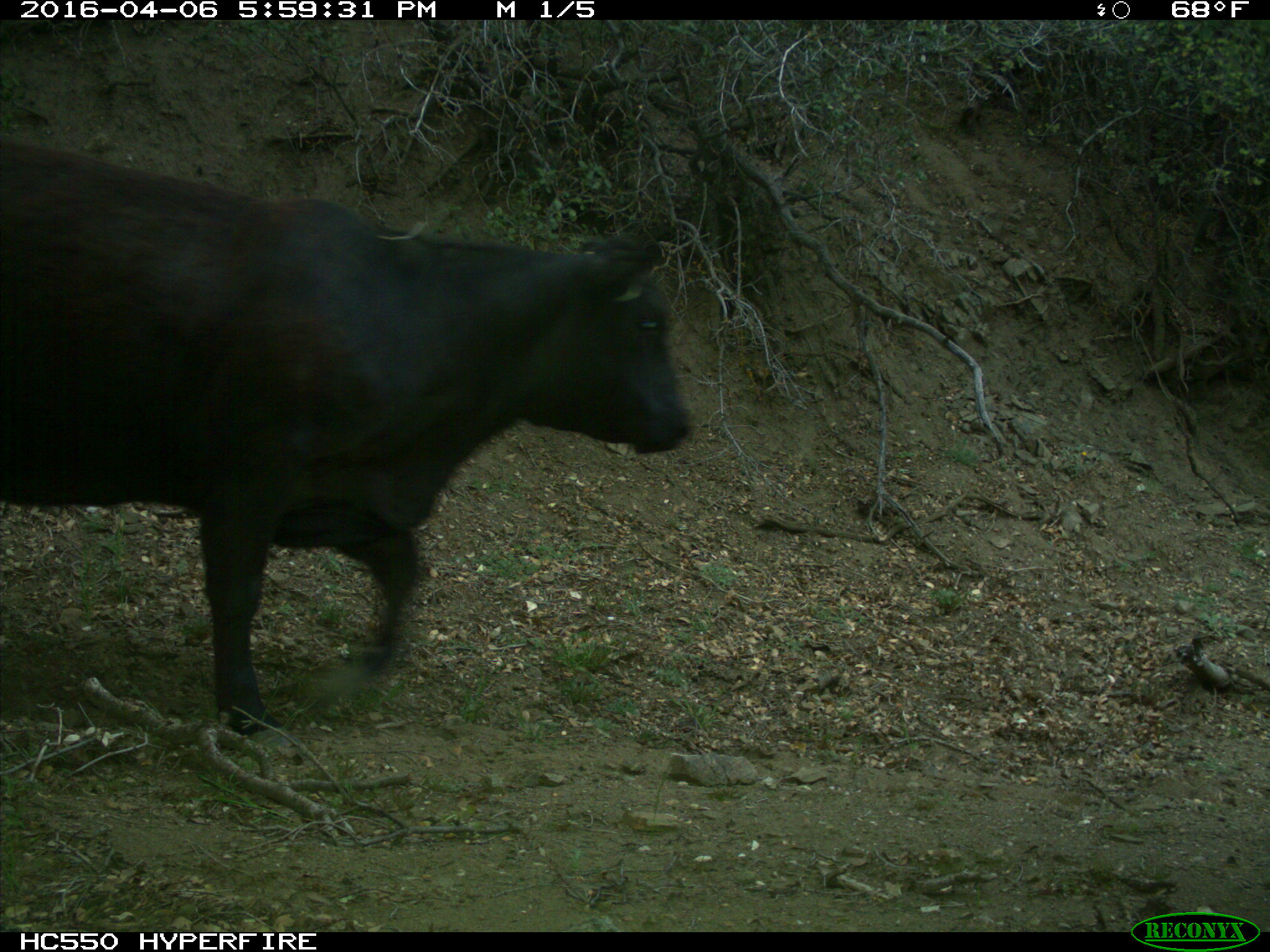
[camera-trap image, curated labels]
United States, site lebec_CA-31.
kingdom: Animalia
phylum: Chordata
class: Mammalia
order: Artiodactyla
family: Bovidae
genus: Bos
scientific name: Bos taurus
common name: domestic cow